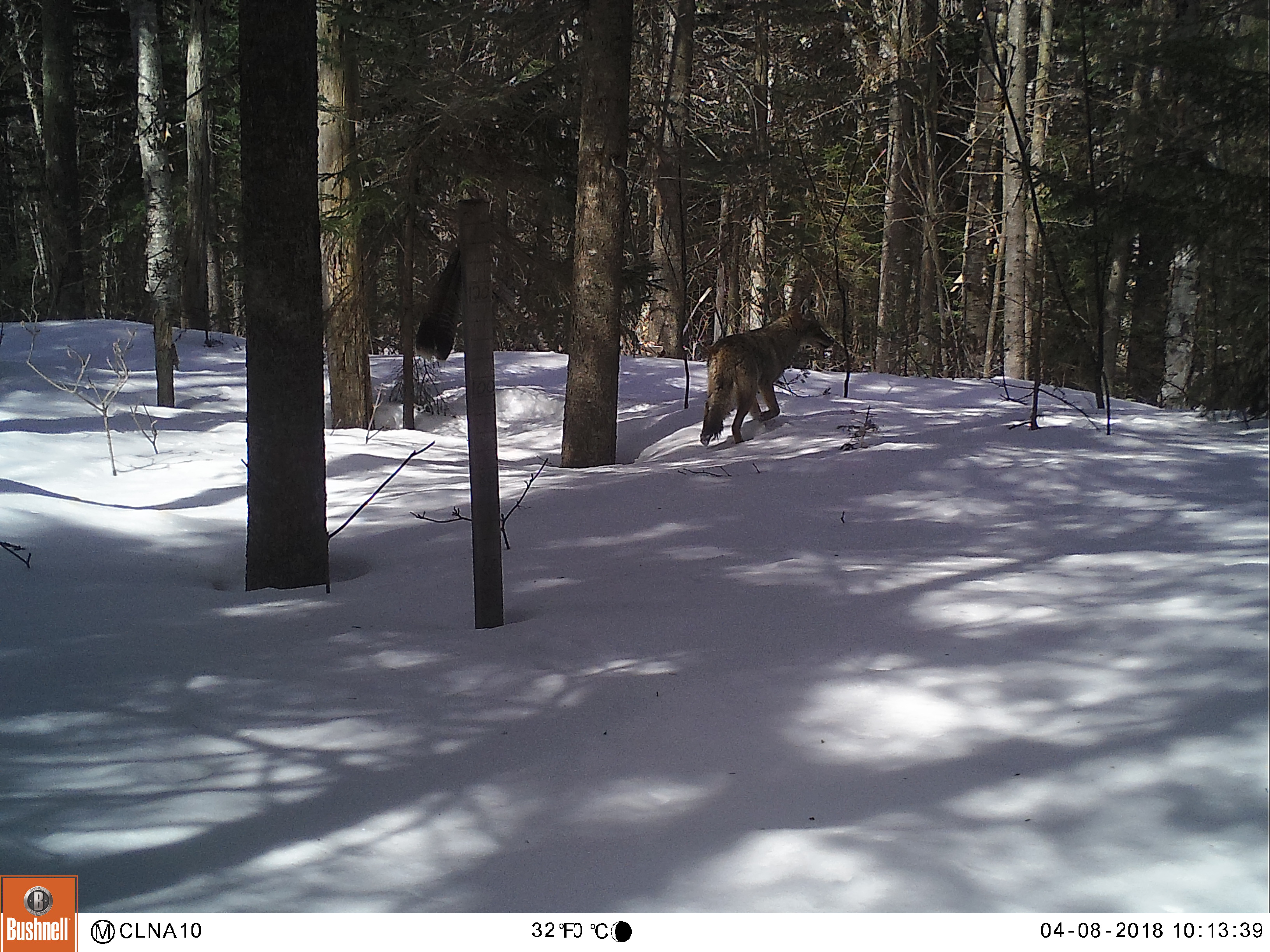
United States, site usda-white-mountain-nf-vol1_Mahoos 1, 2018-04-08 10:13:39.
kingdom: Animalia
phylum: Chordata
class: Mammalia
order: Carnivora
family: Canidae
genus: Canis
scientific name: Canis latrans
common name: coyote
Coyote (Canis latrans).